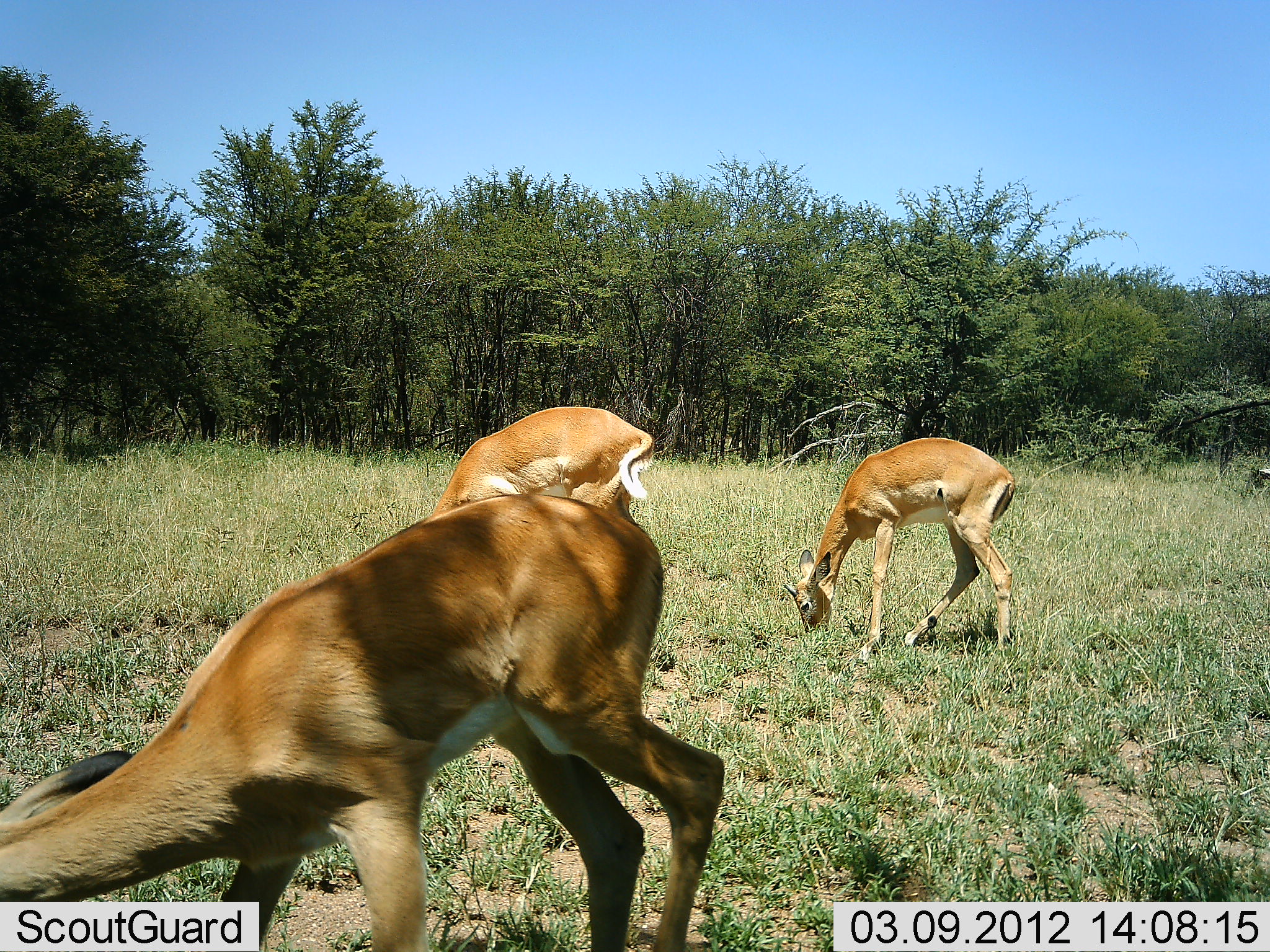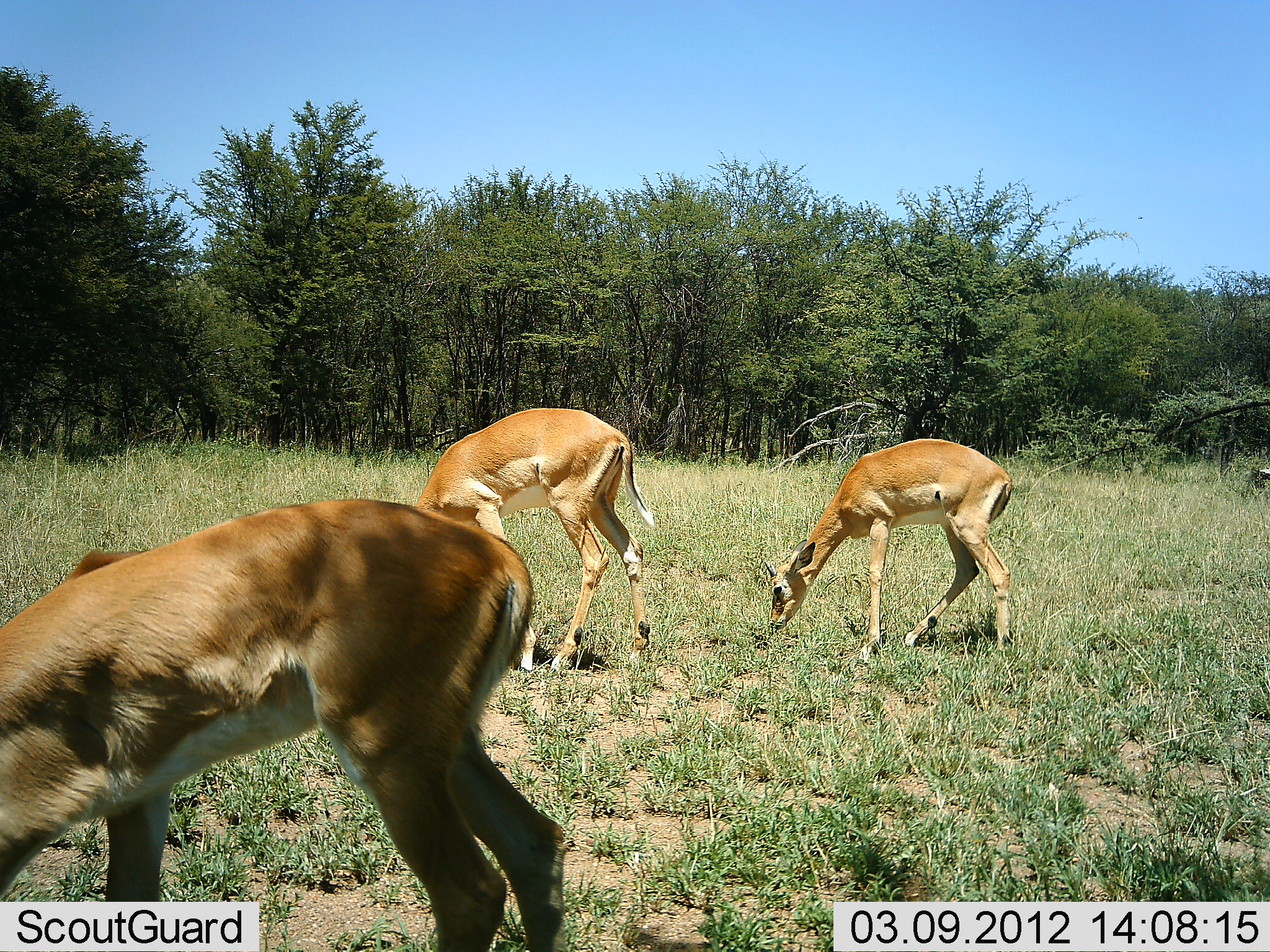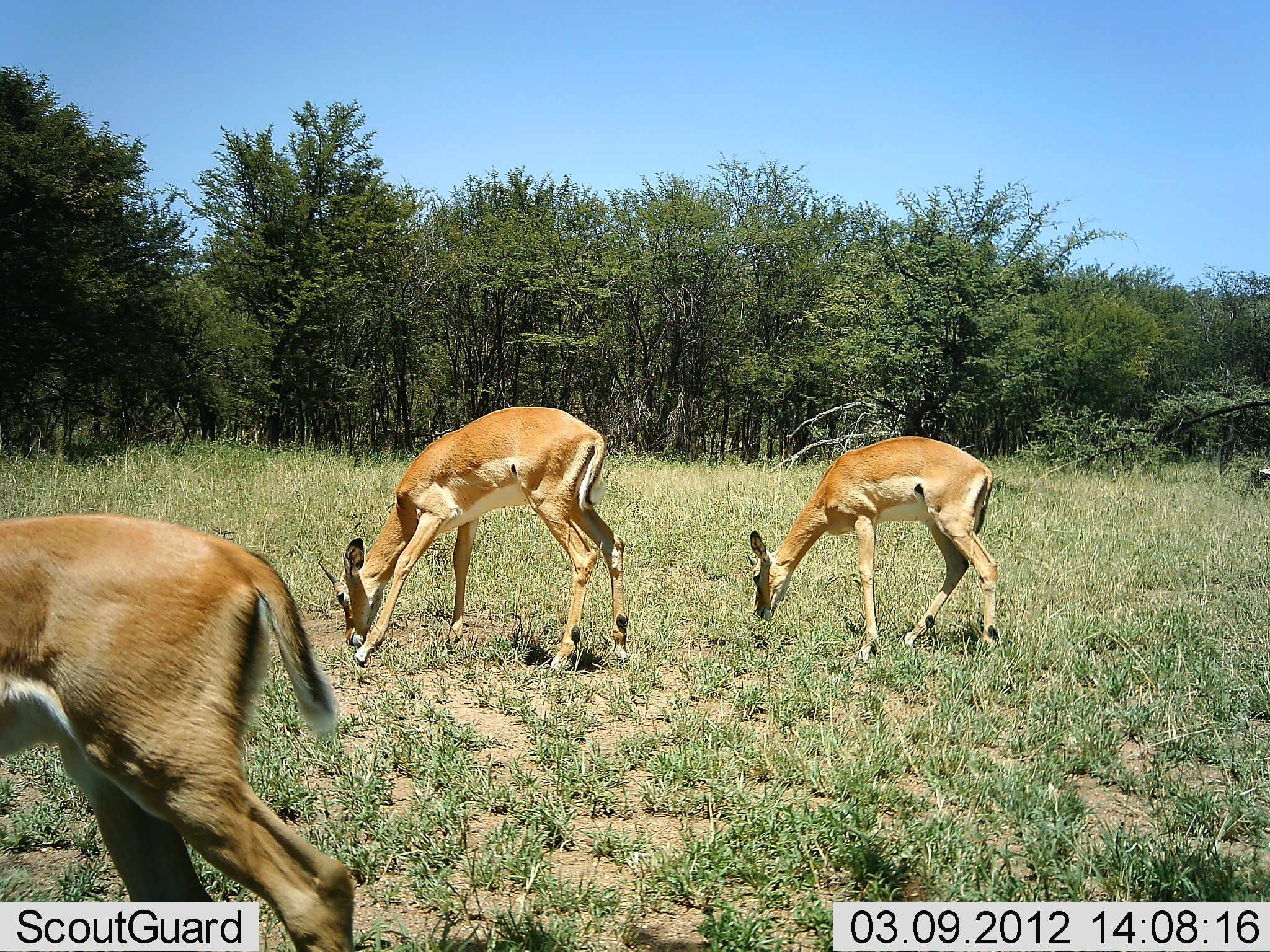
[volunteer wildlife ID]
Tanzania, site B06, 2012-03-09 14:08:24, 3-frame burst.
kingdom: Animalia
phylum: Chordata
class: Mammalia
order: Artiodactyla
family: Bovidae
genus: Aepyceros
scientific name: Aepyceros melampus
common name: impala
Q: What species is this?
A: Impala (Aepyceros melampus).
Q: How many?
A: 3.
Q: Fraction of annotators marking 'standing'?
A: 31%.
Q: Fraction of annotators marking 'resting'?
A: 0%.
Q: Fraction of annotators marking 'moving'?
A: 0%.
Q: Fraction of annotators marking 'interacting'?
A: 0%.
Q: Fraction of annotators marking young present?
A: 0%.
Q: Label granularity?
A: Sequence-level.